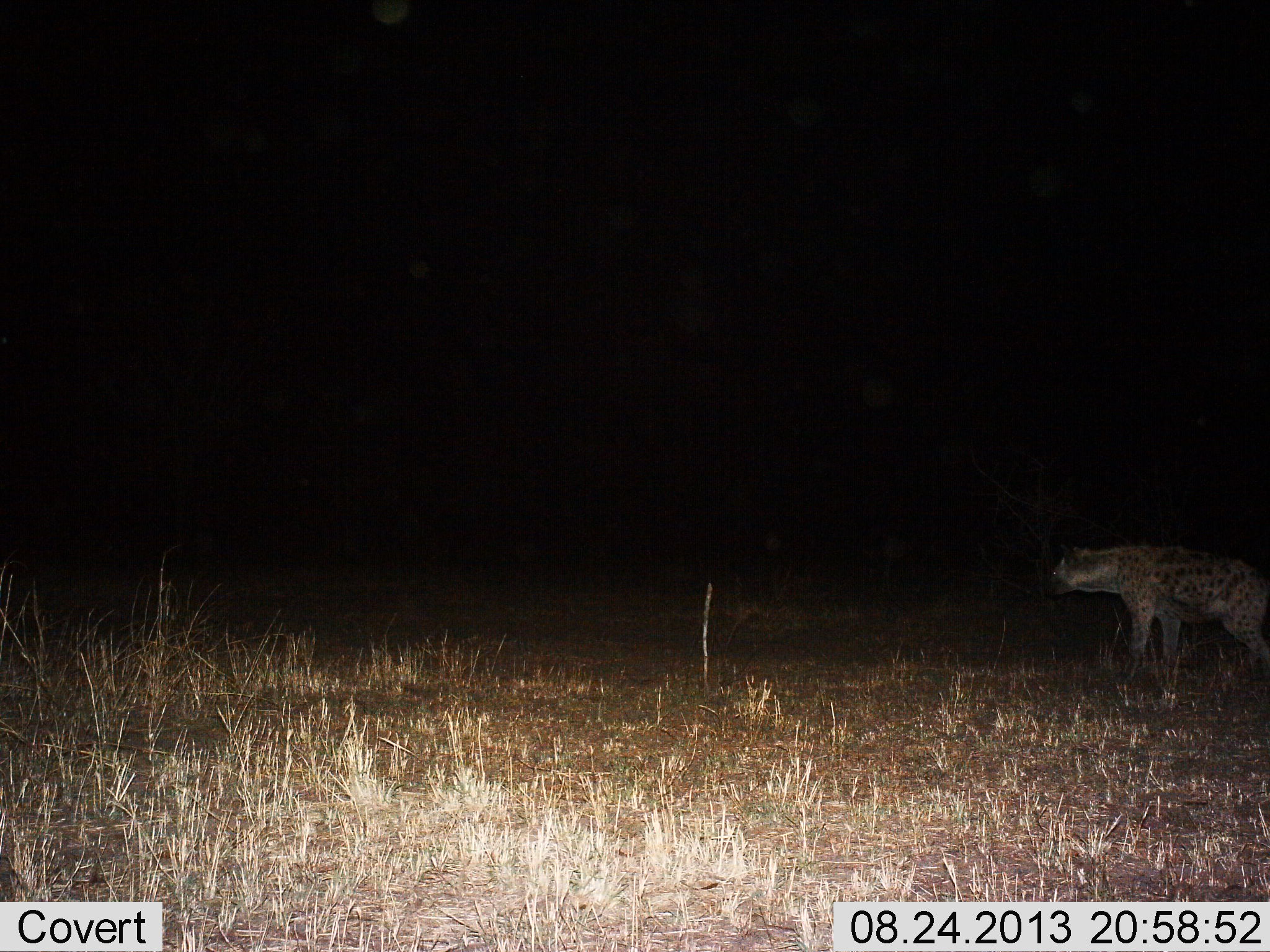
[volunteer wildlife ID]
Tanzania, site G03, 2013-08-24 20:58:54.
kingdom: Animalia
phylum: Chordata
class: Mammalia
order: Carnivora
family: Hyaenidae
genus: Crocuta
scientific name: Crocuta crocuta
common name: spotted hyena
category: hyenaspotted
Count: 1.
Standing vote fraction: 85%.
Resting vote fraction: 0%.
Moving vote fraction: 20%.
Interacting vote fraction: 0%.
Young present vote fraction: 0%.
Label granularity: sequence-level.